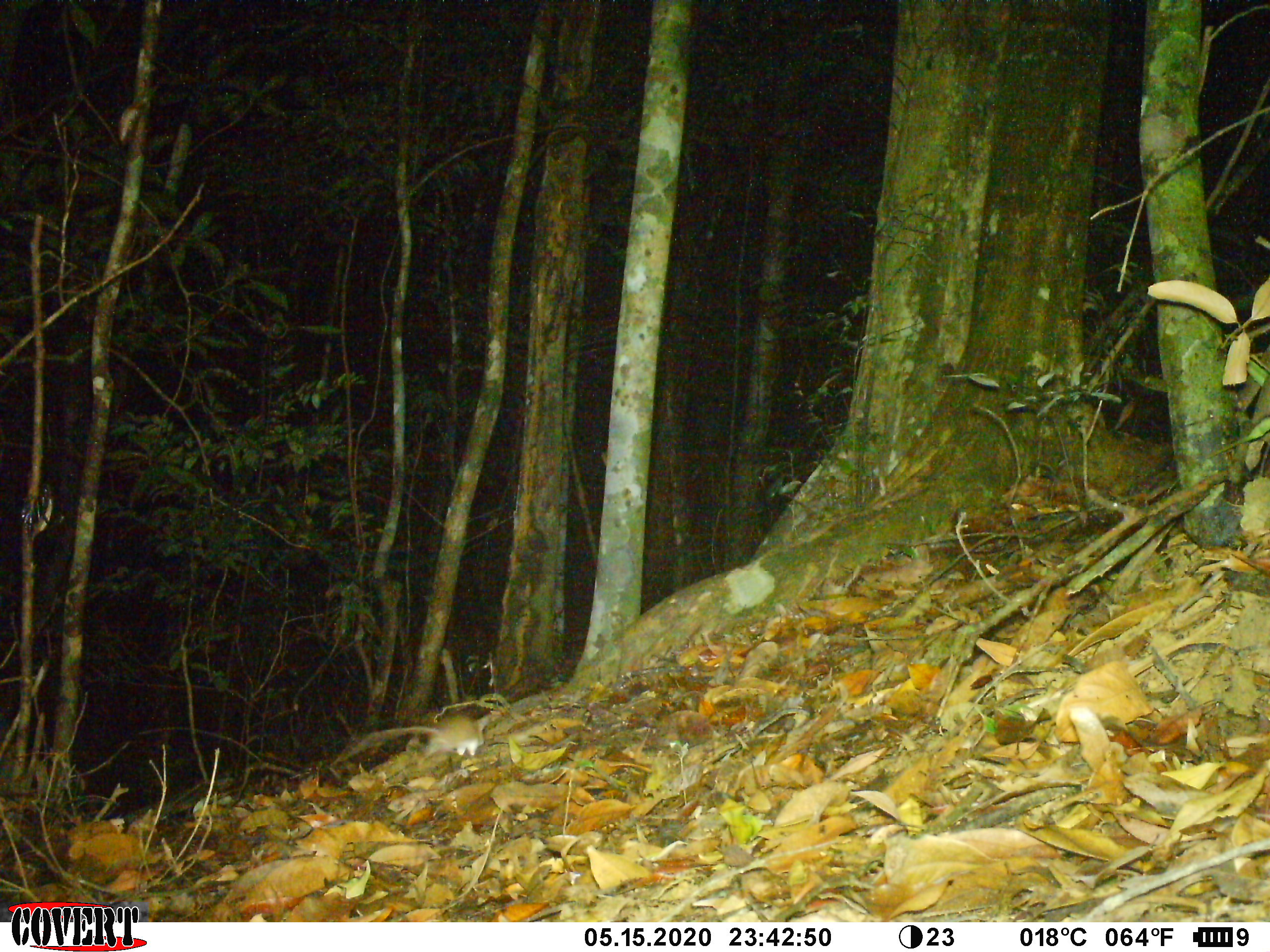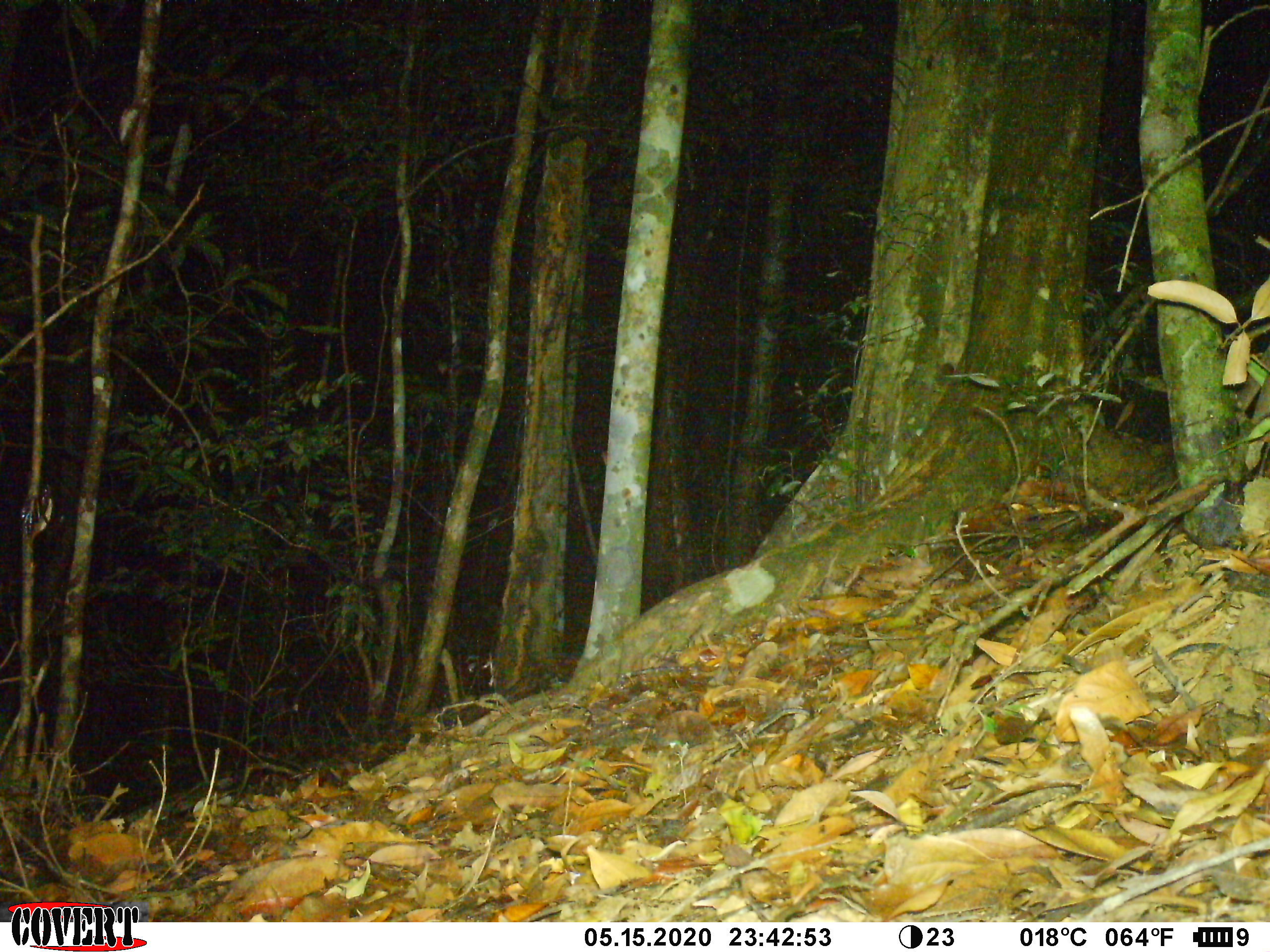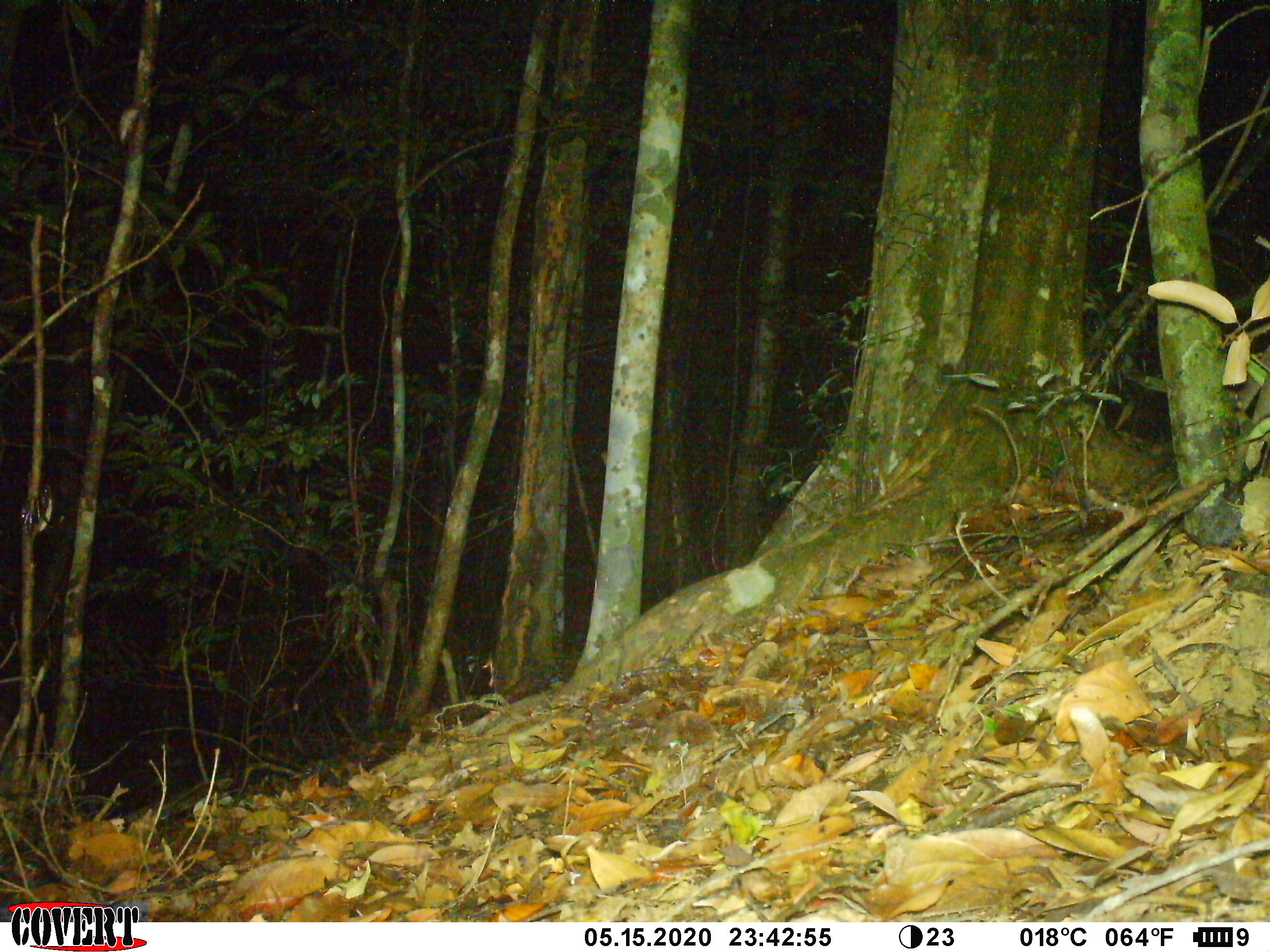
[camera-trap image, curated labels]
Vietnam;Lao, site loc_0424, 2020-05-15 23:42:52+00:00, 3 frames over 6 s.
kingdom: Animalia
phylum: Chordata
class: Mammalia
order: Rodentia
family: Muridae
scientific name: Muridae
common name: old-world mice and rats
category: unidentified murid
Unidentified murid (old-world mice and rats) (Muridae). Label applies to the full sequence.